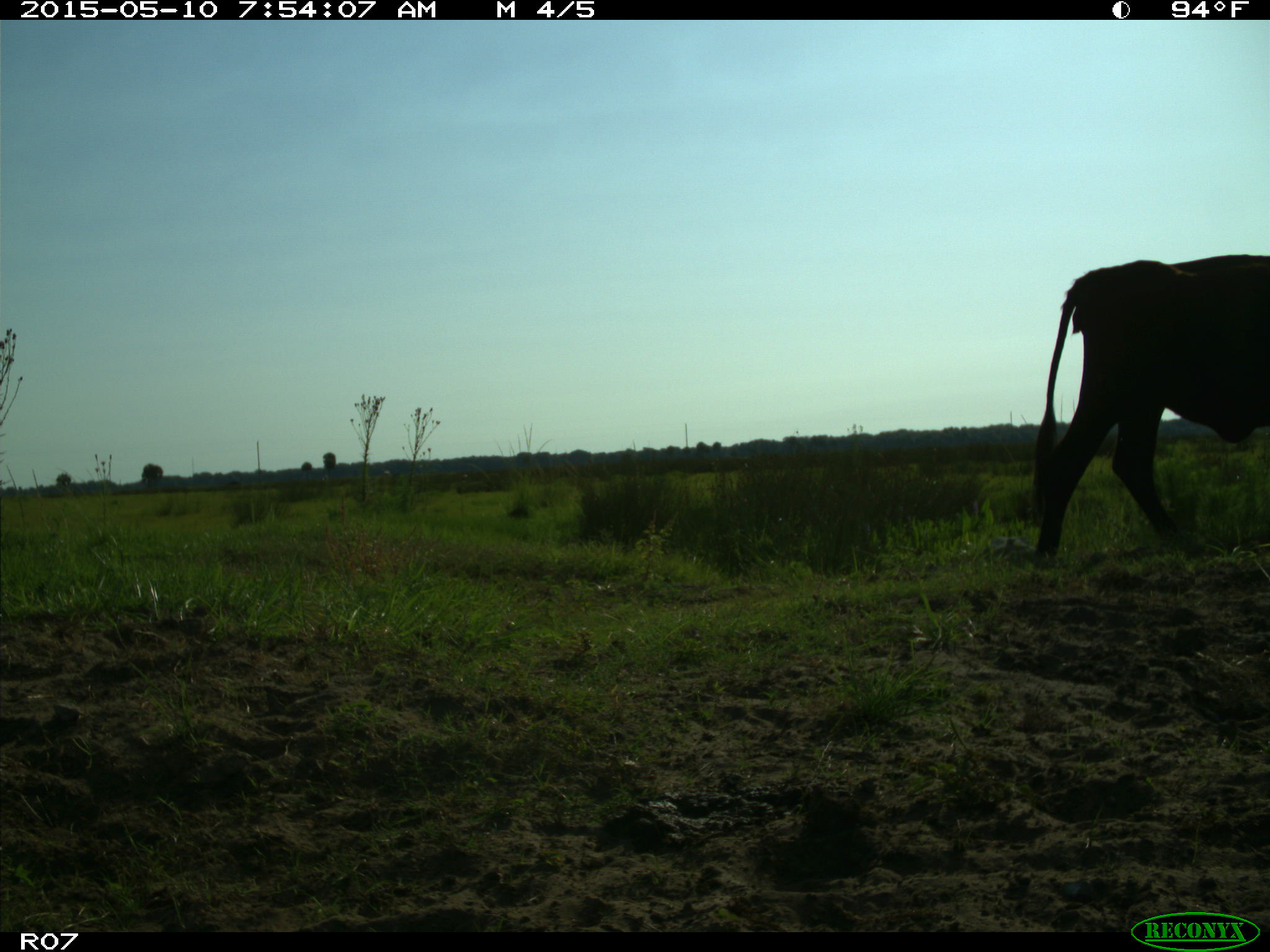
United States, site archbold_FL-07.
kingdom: Animalia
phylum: Chordata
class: Mammalia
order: Artiodactyla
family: Bovidae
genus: Bos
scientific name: Bos taurus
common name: domestic cow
Bos taurus (domestic cow).